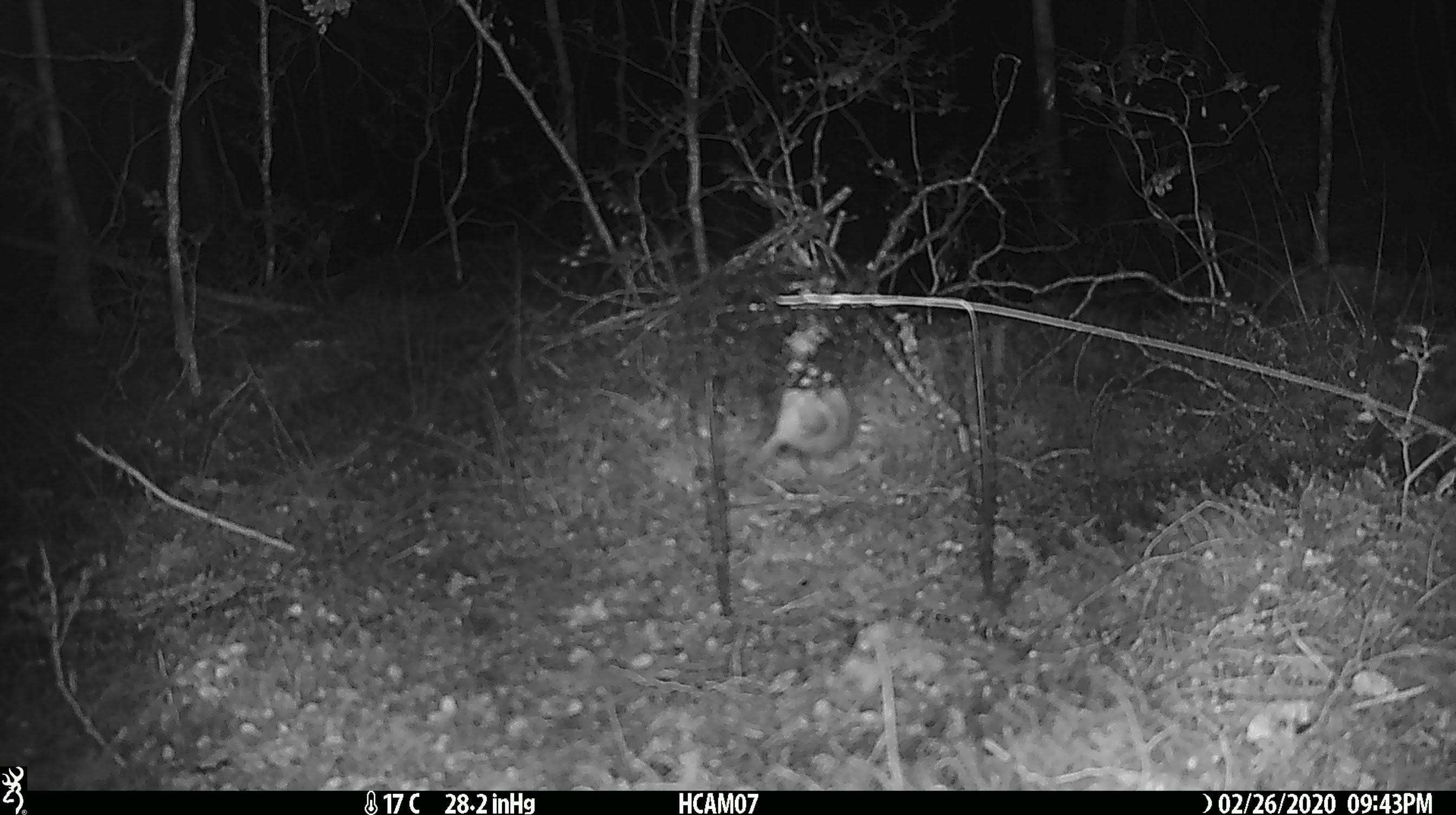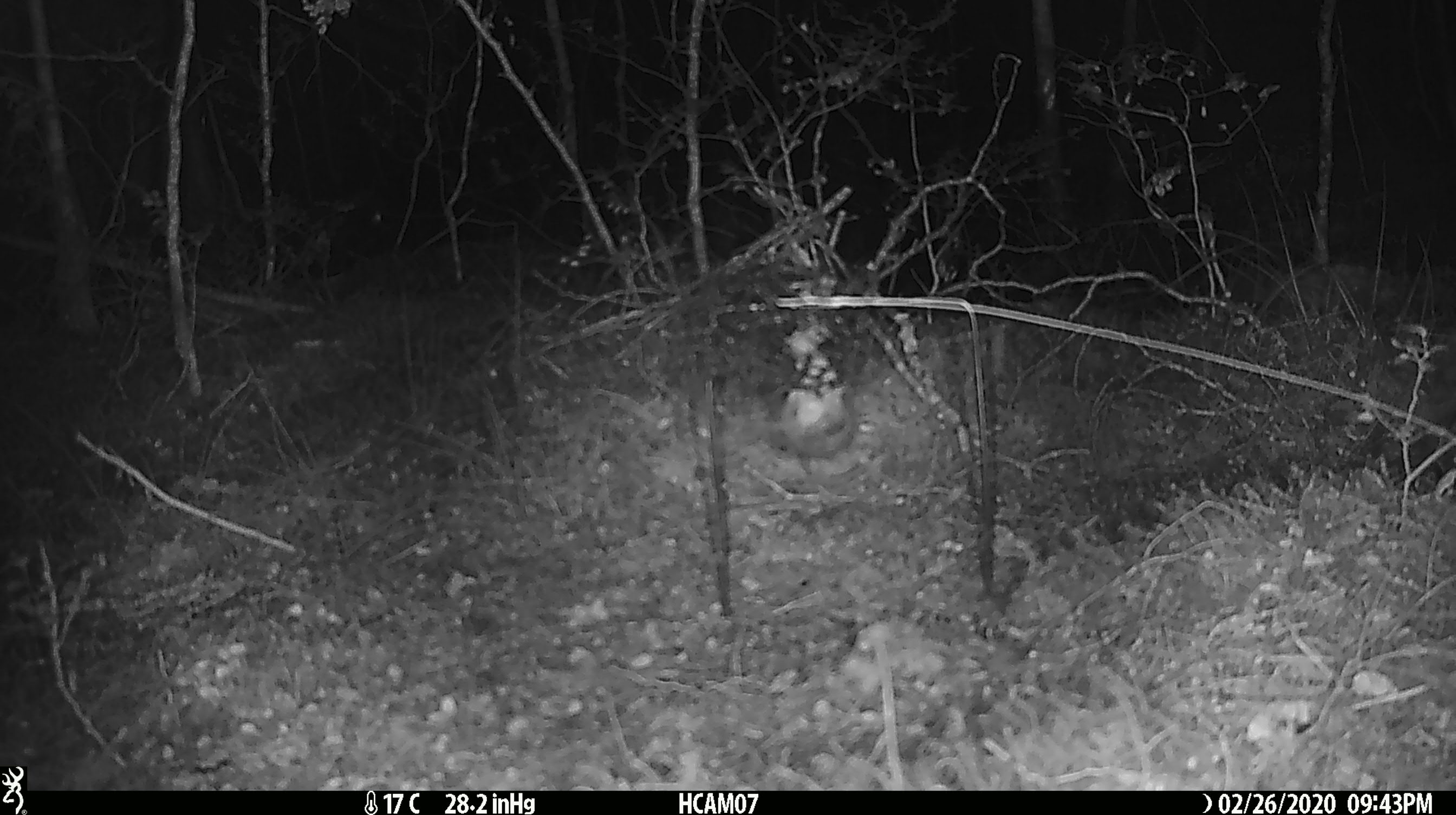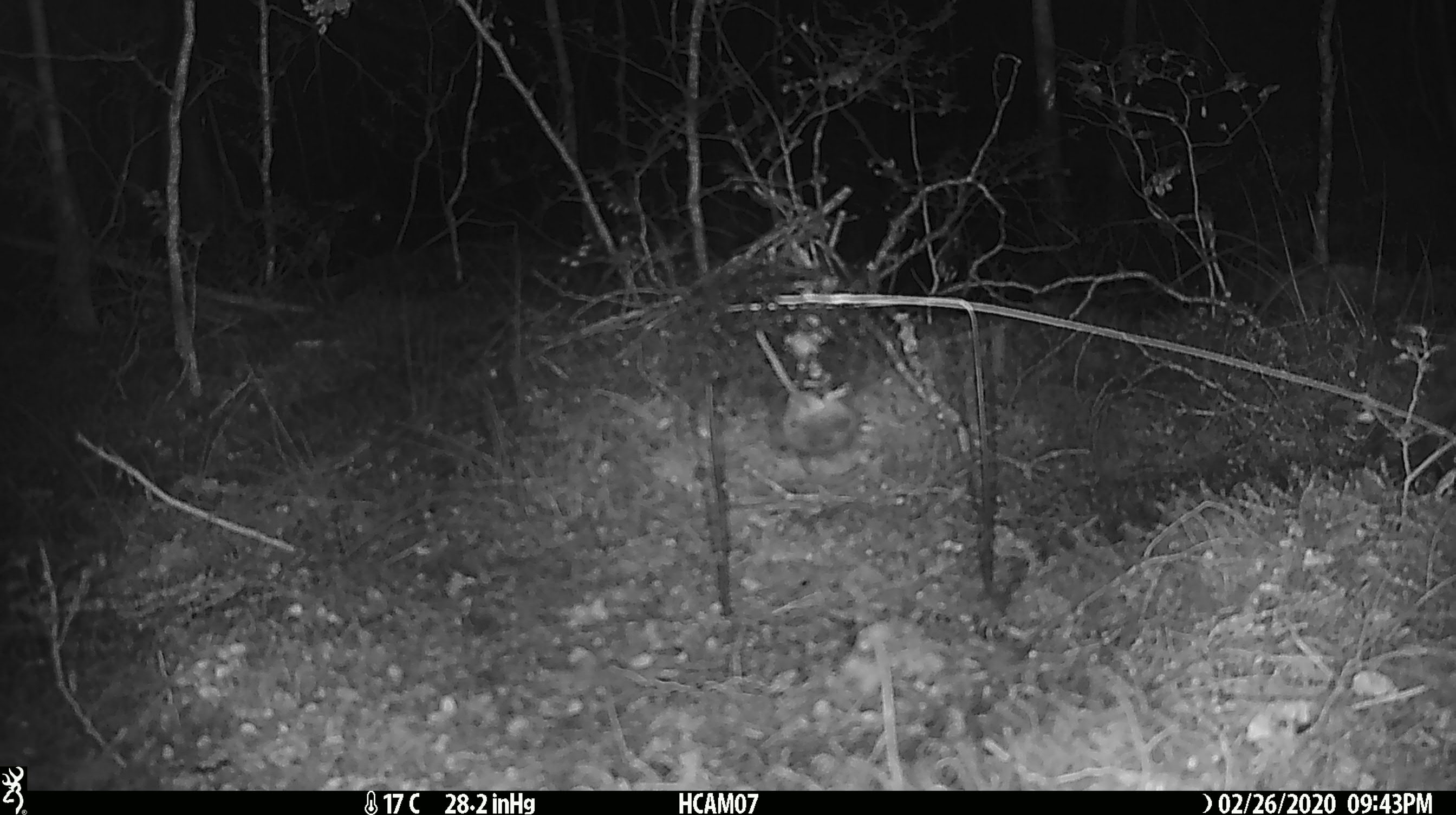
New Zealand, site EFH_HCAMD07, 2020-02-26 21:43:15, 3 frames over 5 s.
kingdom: Animalia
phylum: Chordata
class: Mammalia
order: Rodentia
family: Muridae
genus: Mus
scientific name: Mus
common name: mouse